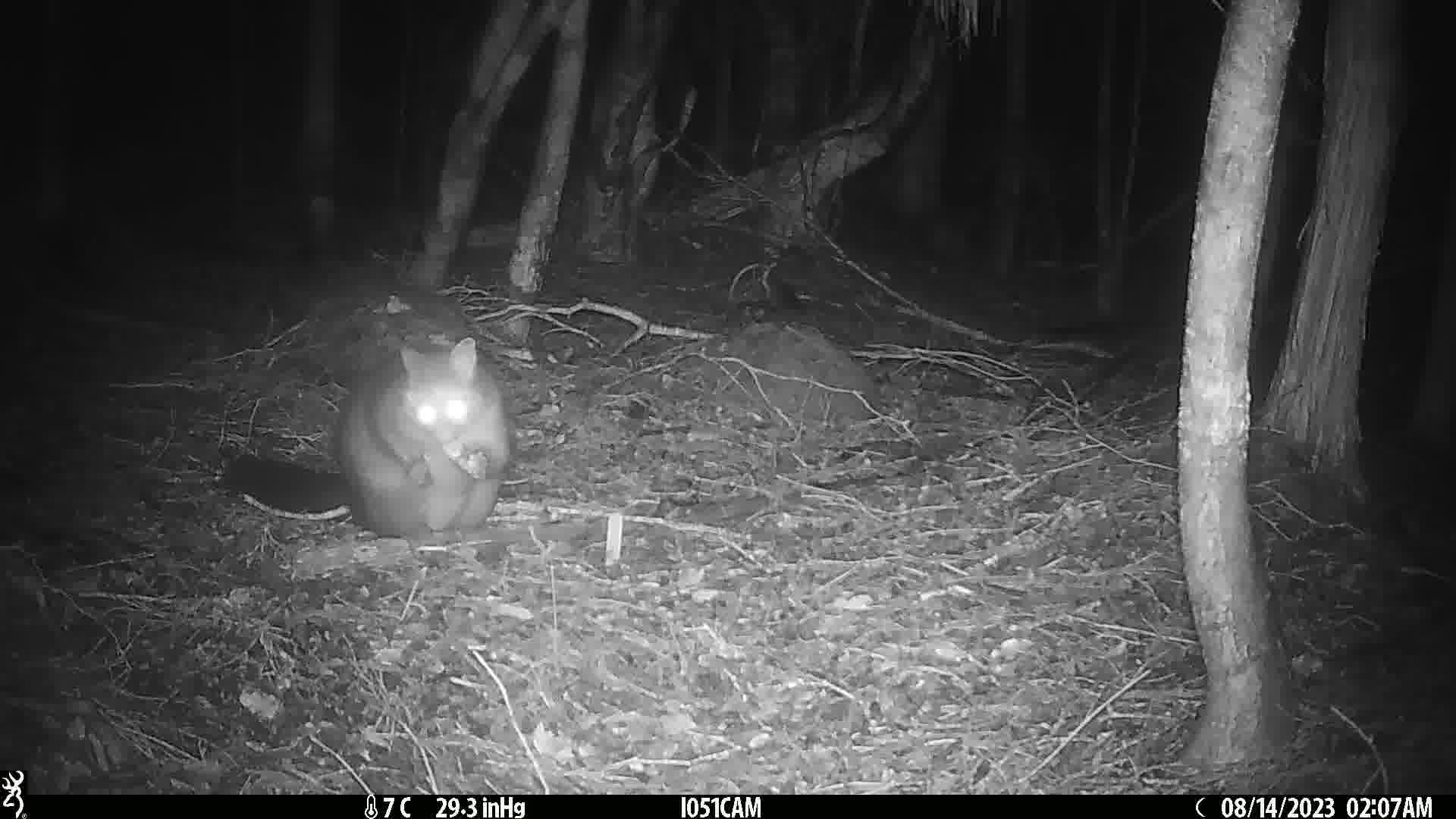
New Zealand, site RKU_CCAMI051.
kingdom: Animalia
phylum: Chordata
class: Mammalia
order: Diprotodontia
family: Phalangeridae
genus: Trichosurus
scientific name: Trichosurus vulpecula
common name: common brushtail possum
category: possum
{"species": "possum (common brushtail possum) (Trichosurus vulpecula)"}